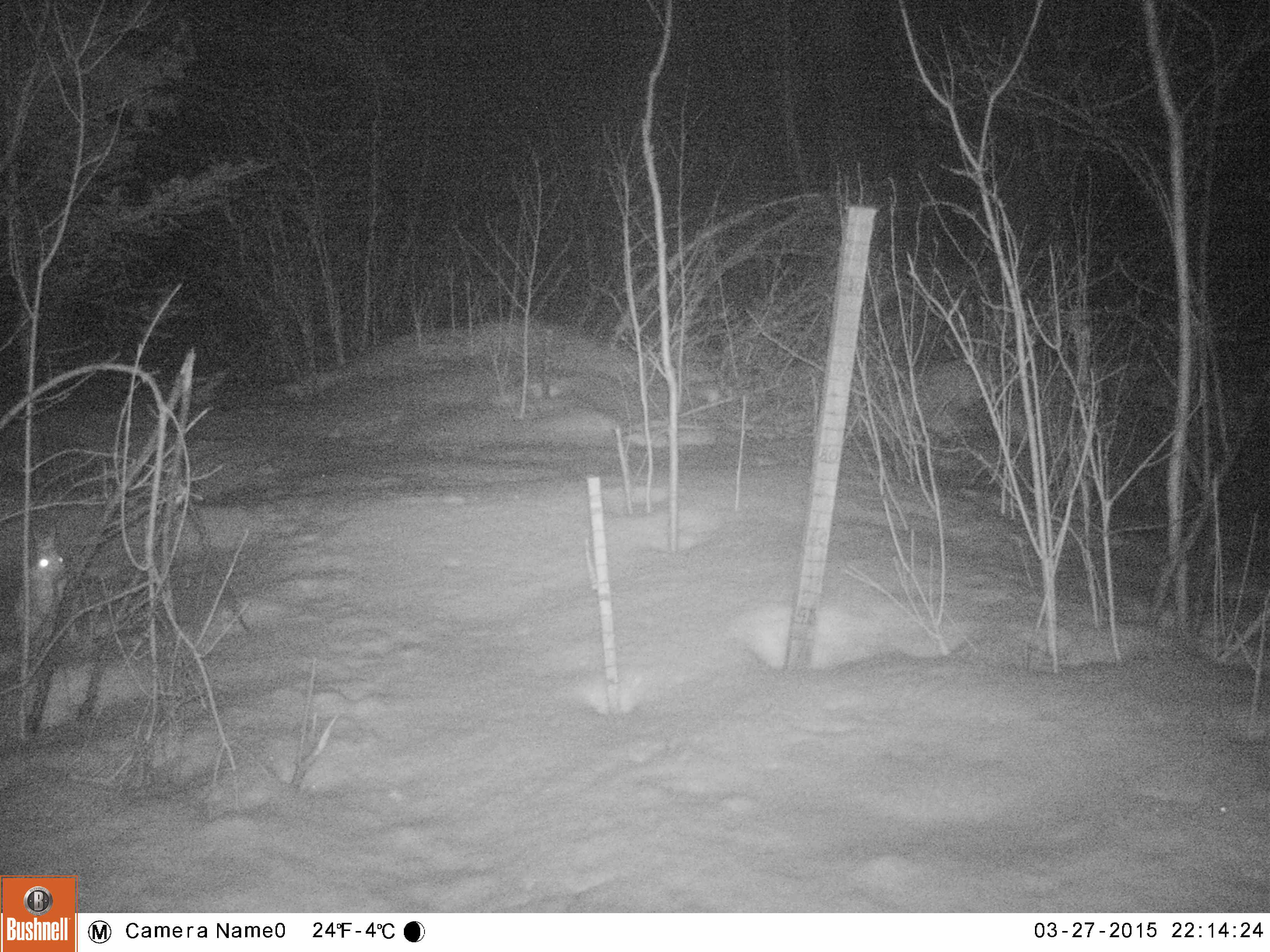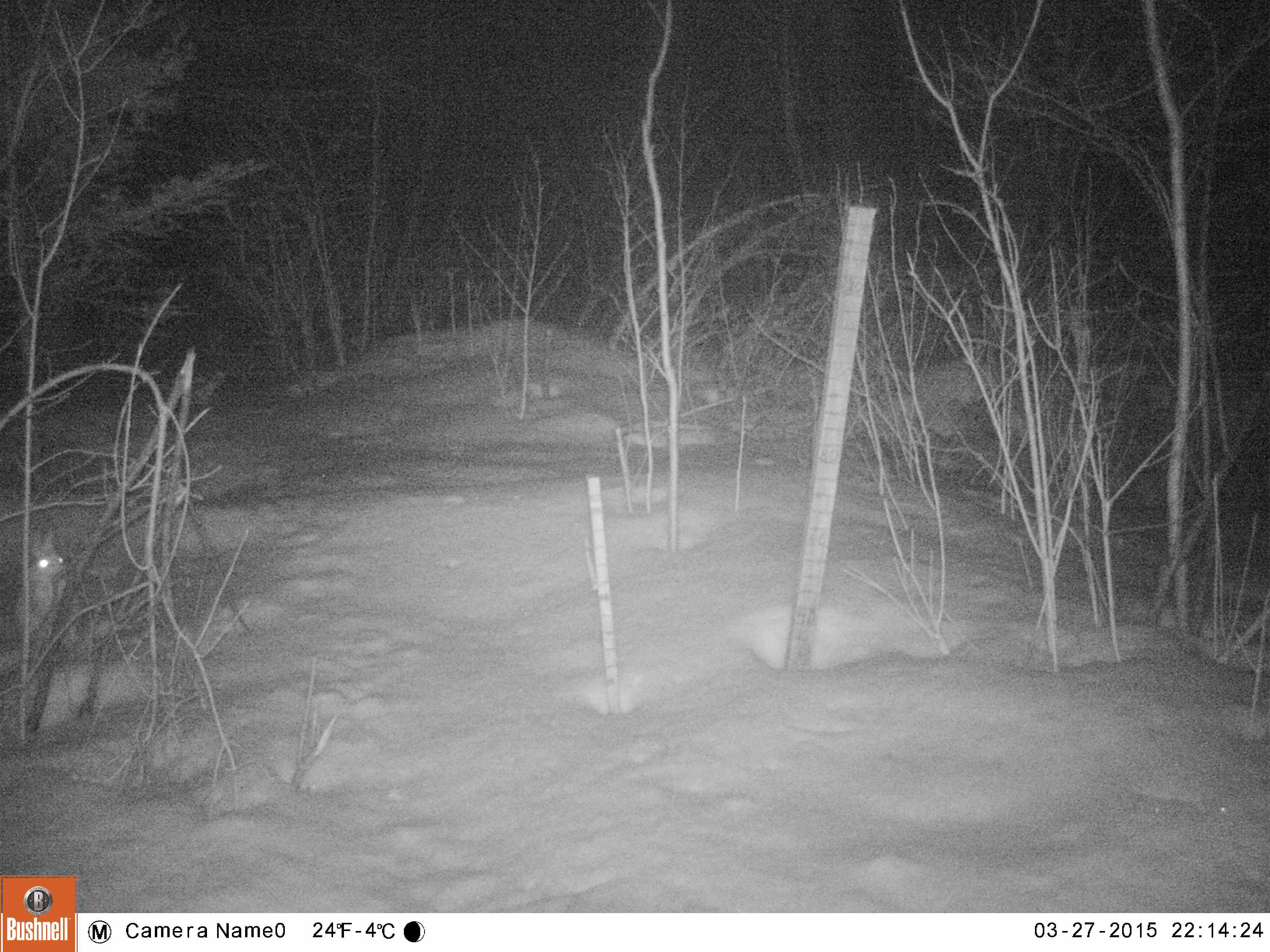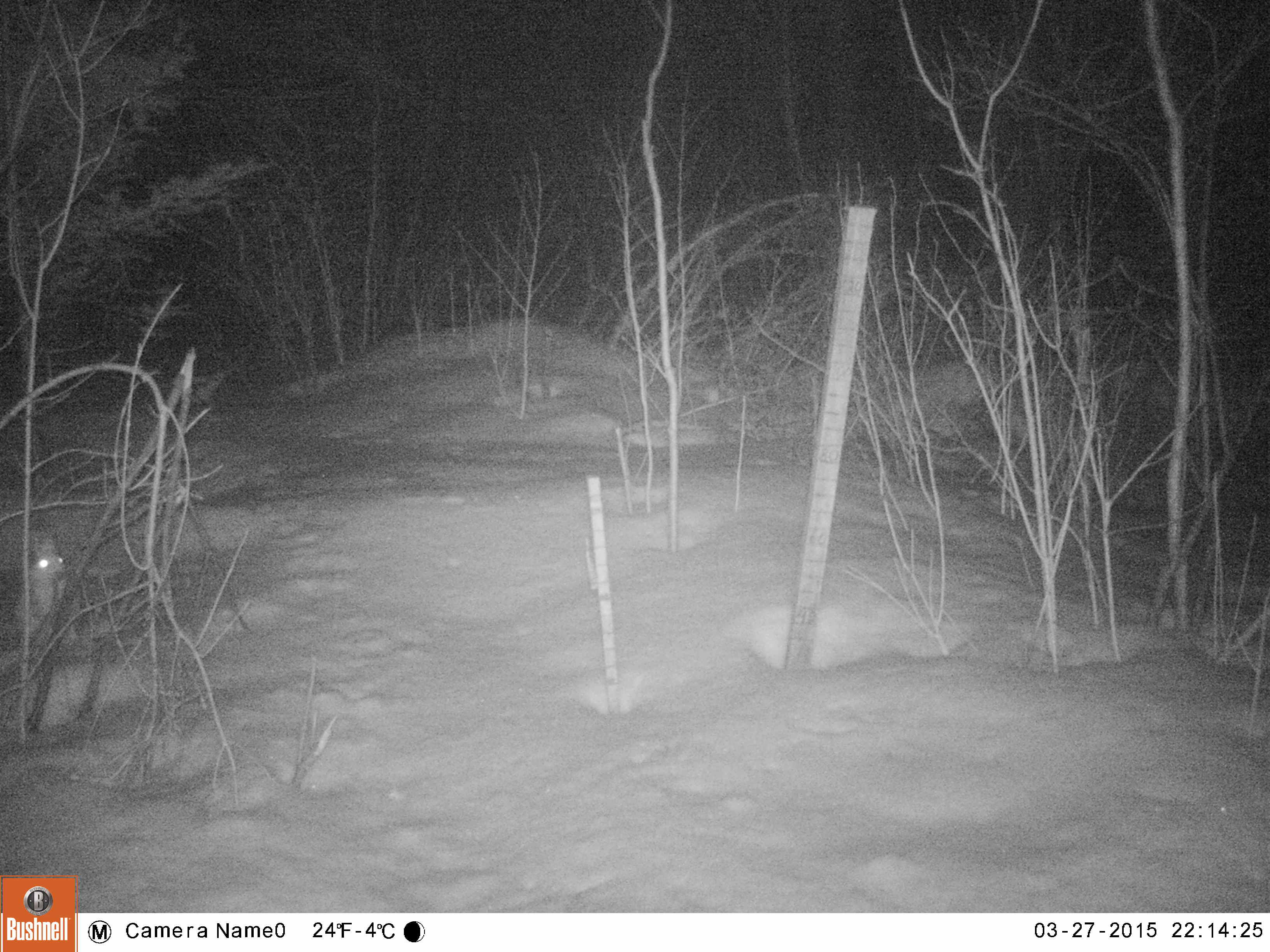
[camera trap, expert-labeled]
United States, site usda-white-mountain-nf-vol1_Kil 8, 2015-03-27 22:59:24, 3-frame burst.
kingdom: Animalia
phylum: Chordata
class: Mammalia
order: Lagomorpha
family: Leporidae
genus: Lepus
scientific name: Lepus americanus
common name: snowshoe hare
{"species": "snowshoe hare (Lepus americanus)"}